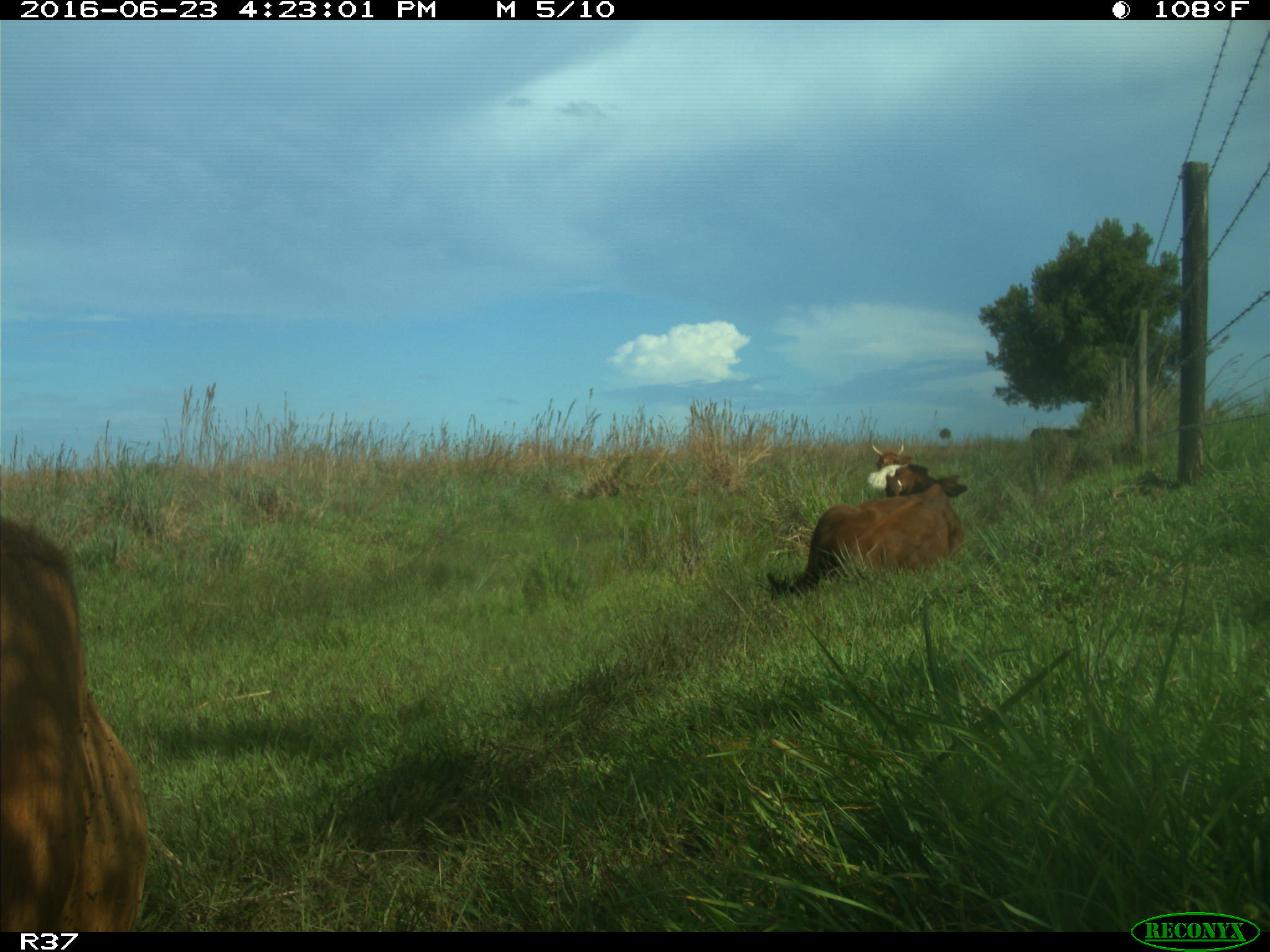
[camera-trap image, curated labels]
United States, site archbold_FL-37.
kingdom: Animalia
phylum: Chordata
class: Mammalia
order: Artiodactyla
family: Bovidae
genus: Bos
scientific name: Bos taurus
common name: domestic cow